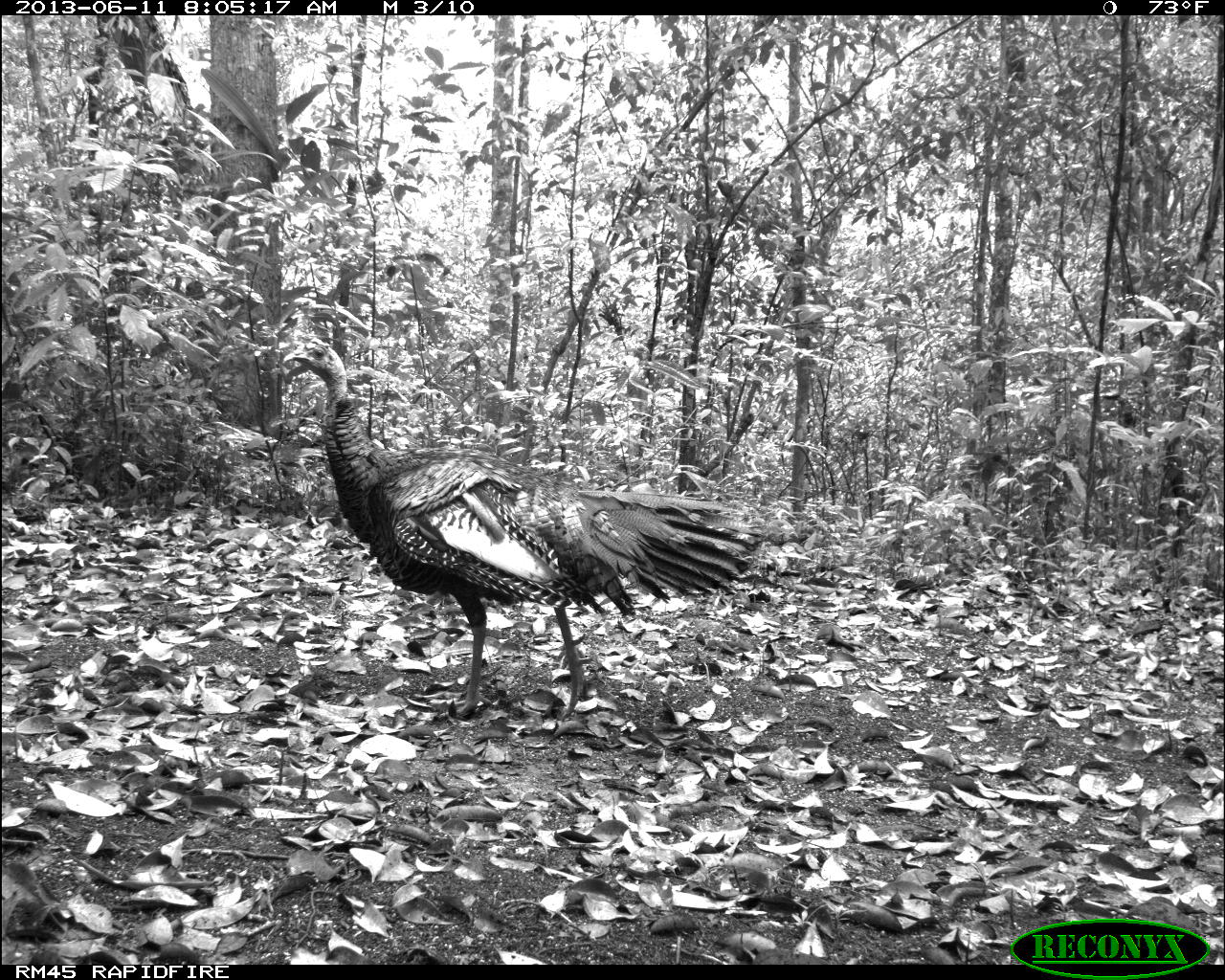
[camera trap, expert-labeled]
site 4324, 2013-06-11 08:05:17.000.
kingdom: Animalia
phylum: Chordata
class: Aves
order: Galliformes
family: Phasianidae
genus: Meleagris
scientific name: Meleagris ocellata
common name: ocellated turkey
Meleagris ocellata (ocellated turkey), count 2.